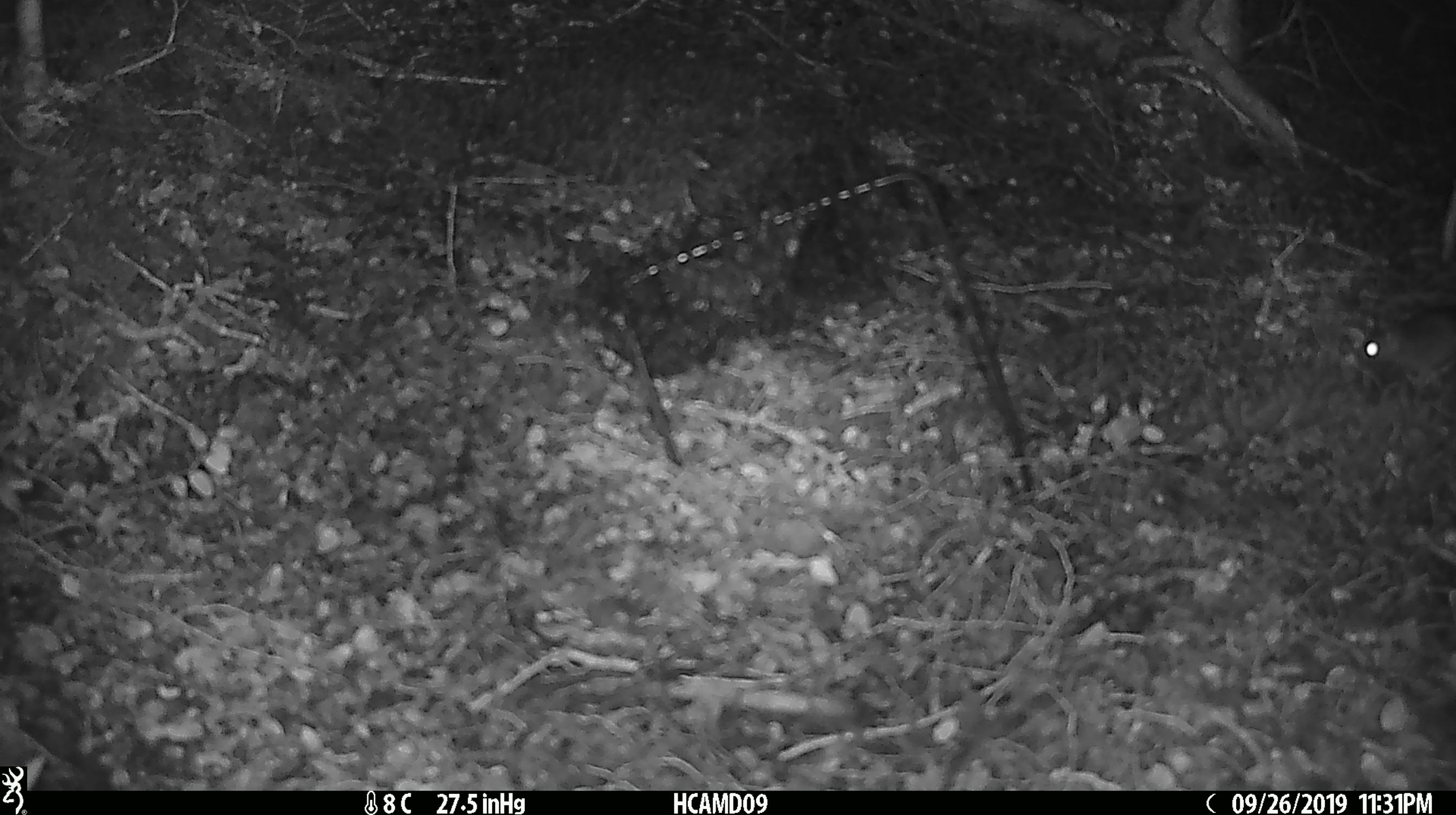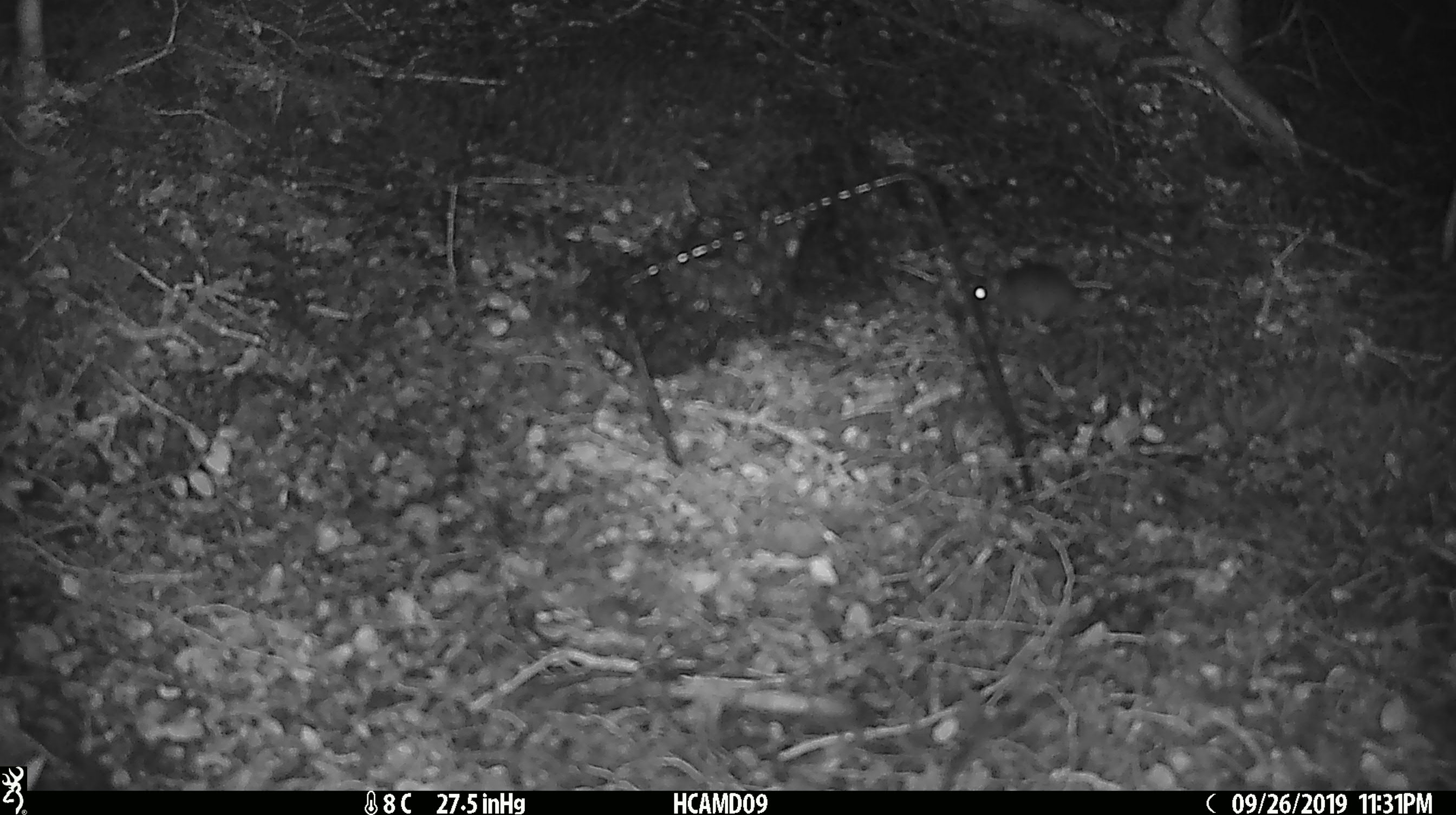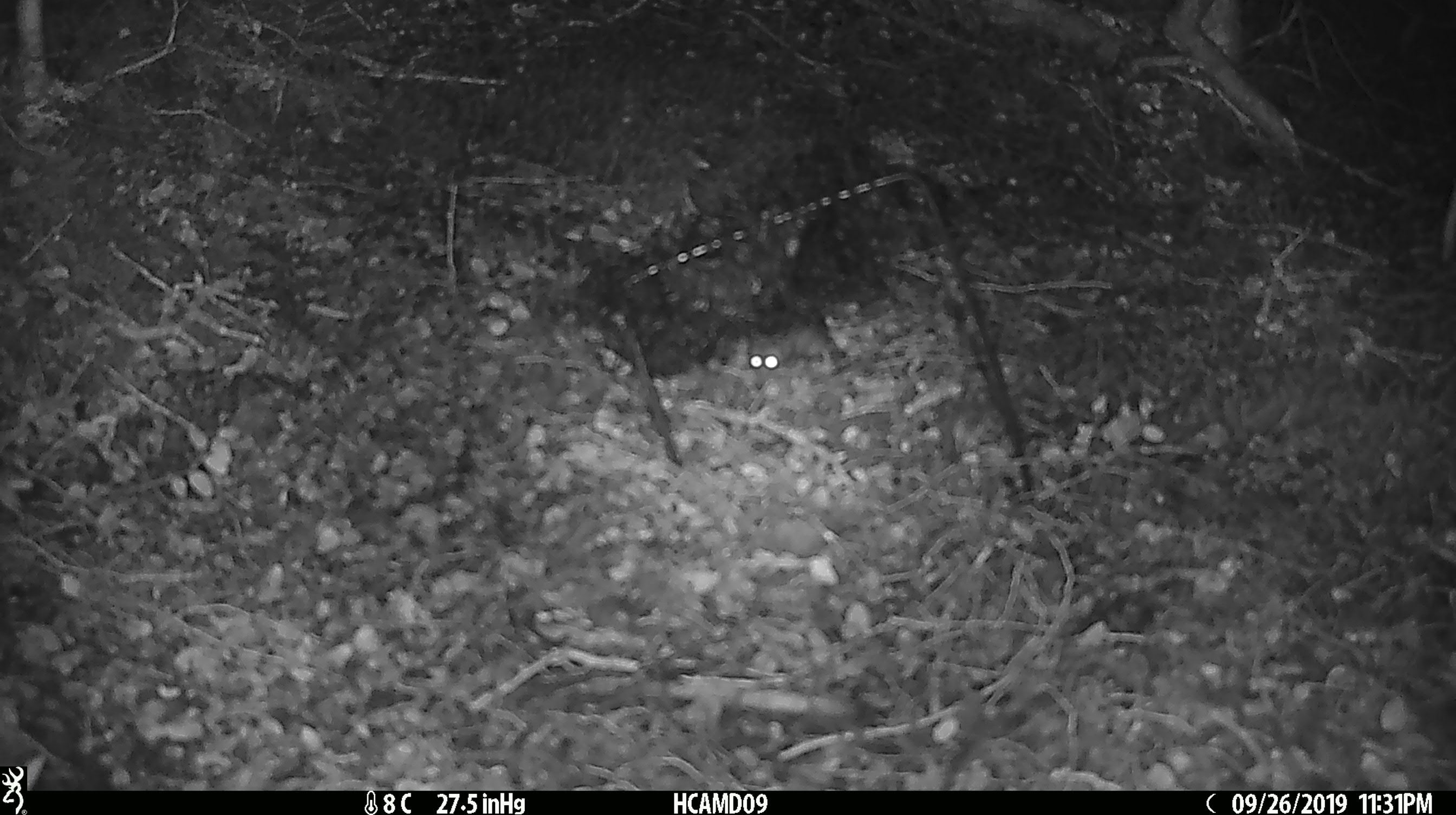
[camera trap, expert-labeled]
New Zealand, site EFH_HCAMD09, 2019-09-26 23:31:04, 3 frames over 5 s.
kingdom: Animalia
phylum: Chordata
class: Mammalia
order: Rodentia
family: Muridae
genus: Mus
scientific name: Mus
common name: mouse